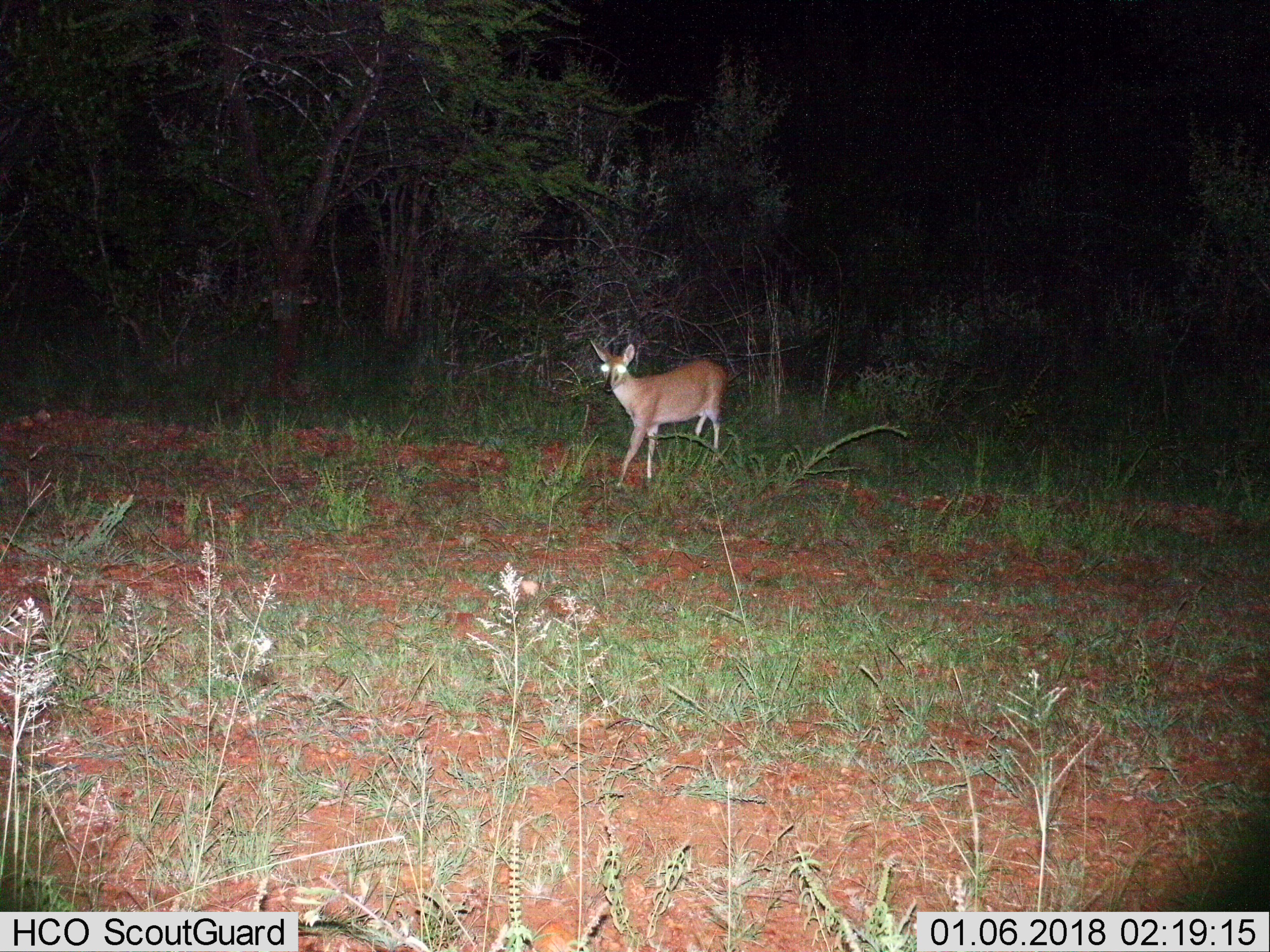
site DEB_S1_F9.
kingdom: Animalia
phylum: Chordata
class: Mammalia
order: Artiodactyla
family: Bovidae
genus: Sylvicapra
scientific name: Sylvicapra grimmia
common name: common duiker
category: duikercommongrey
Duikercommongrey (common duiker) (Sylvicapra grimmia), count 1. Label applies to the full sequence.